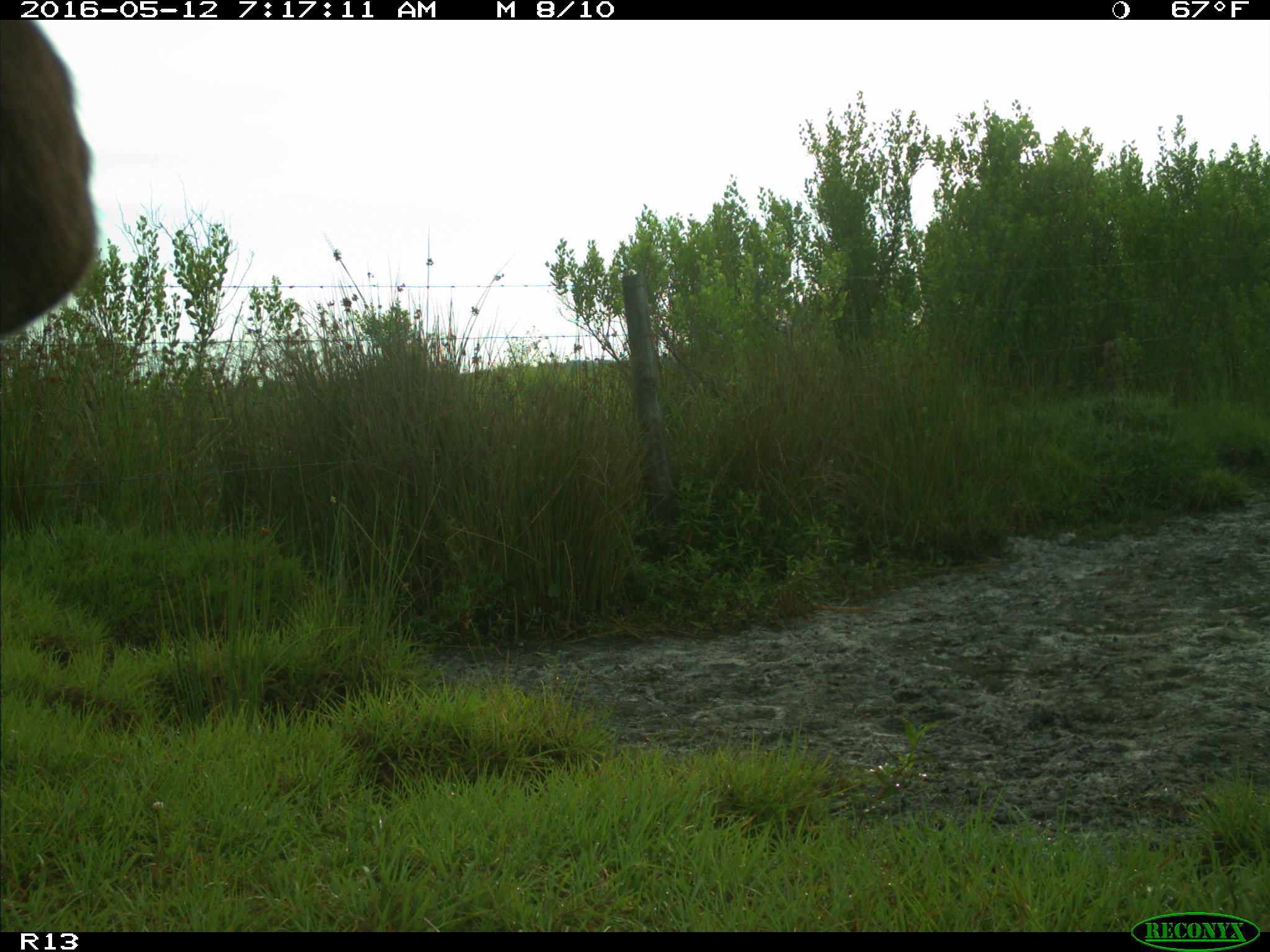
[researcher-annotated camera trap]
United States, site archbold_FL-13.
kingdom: Animalia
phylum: Chordata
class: Mammalia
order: Artiodactyla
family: Bovidae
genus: Bos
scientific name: Bos taurus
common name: domestic cow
Bos taurus (domestic cow).